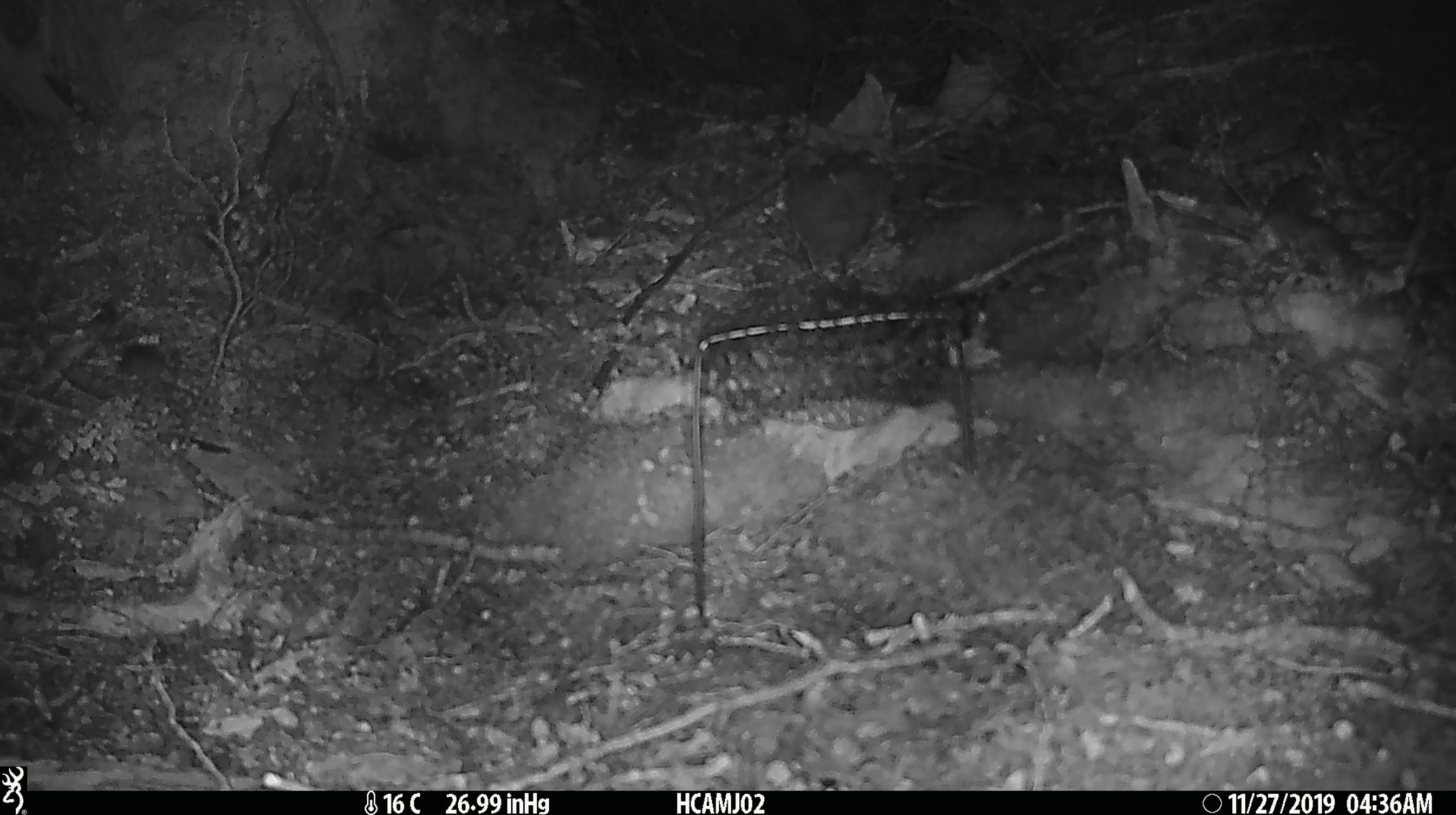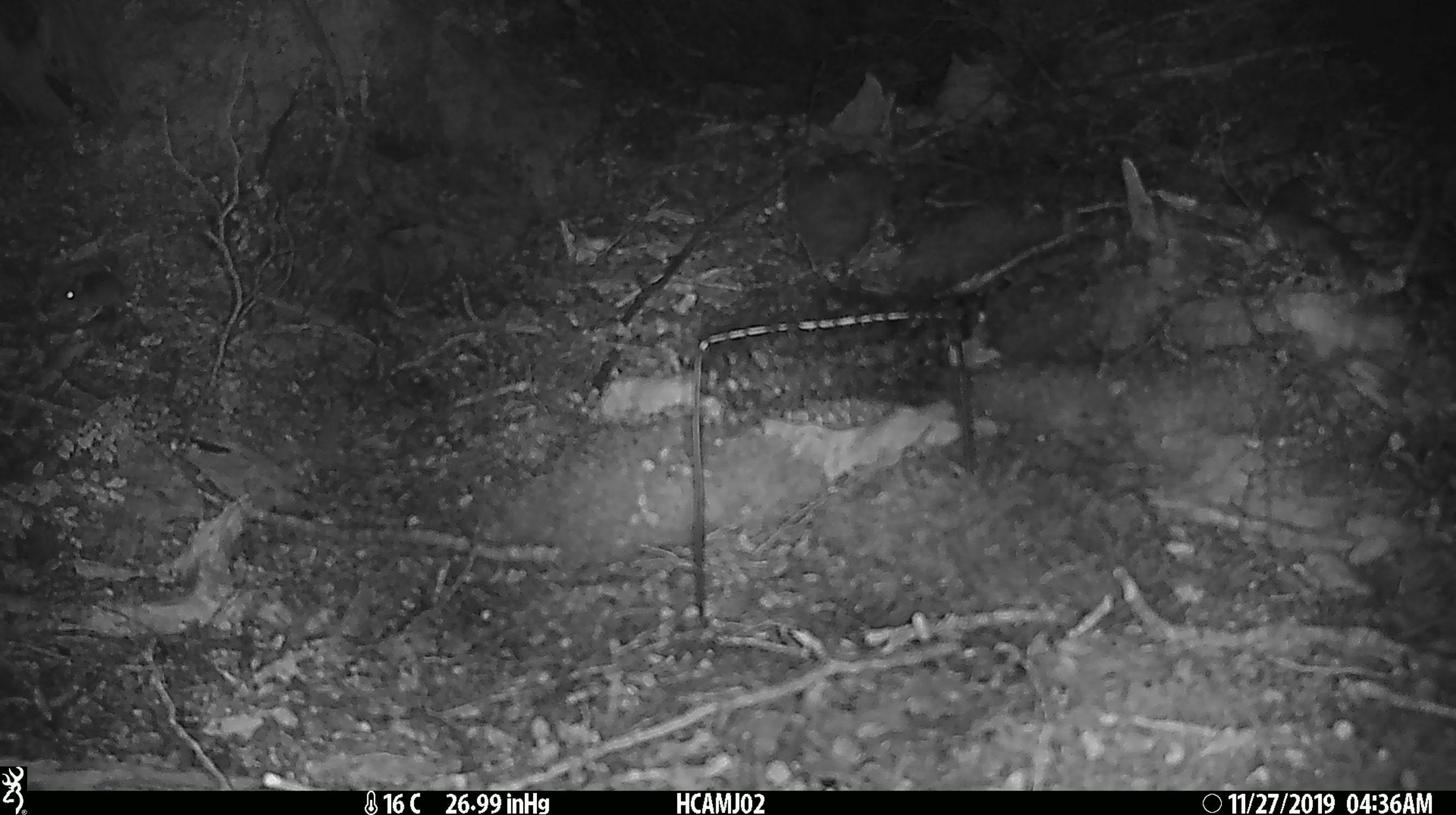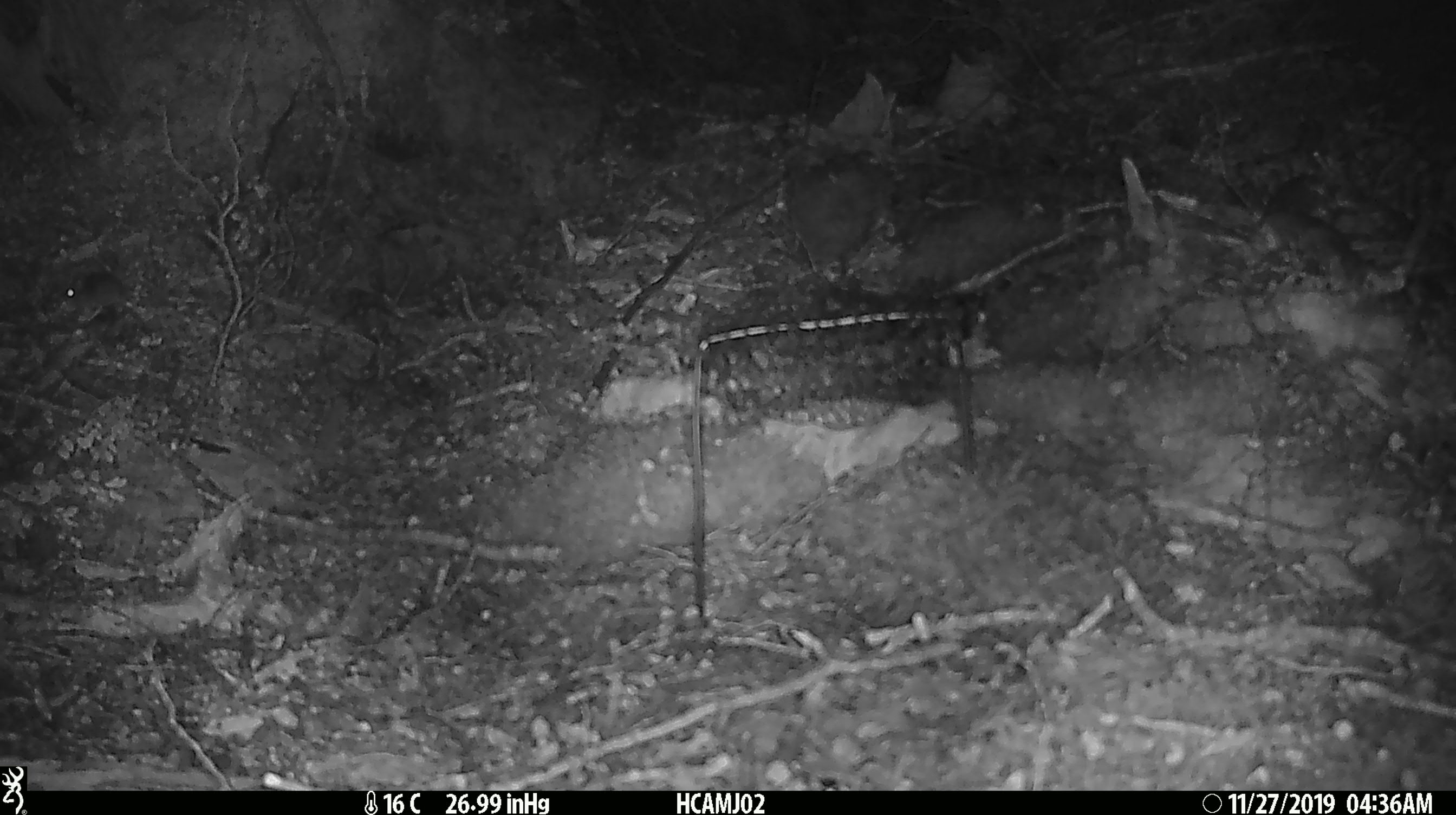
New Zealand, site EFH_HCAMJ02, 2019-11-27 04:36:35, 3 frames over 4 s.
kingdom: Animalia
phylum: Chordata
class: Mammalia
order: Rodentia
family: Muridae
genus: Mus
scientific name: Mus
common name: mouse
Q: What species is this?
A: Mouse (Mus).